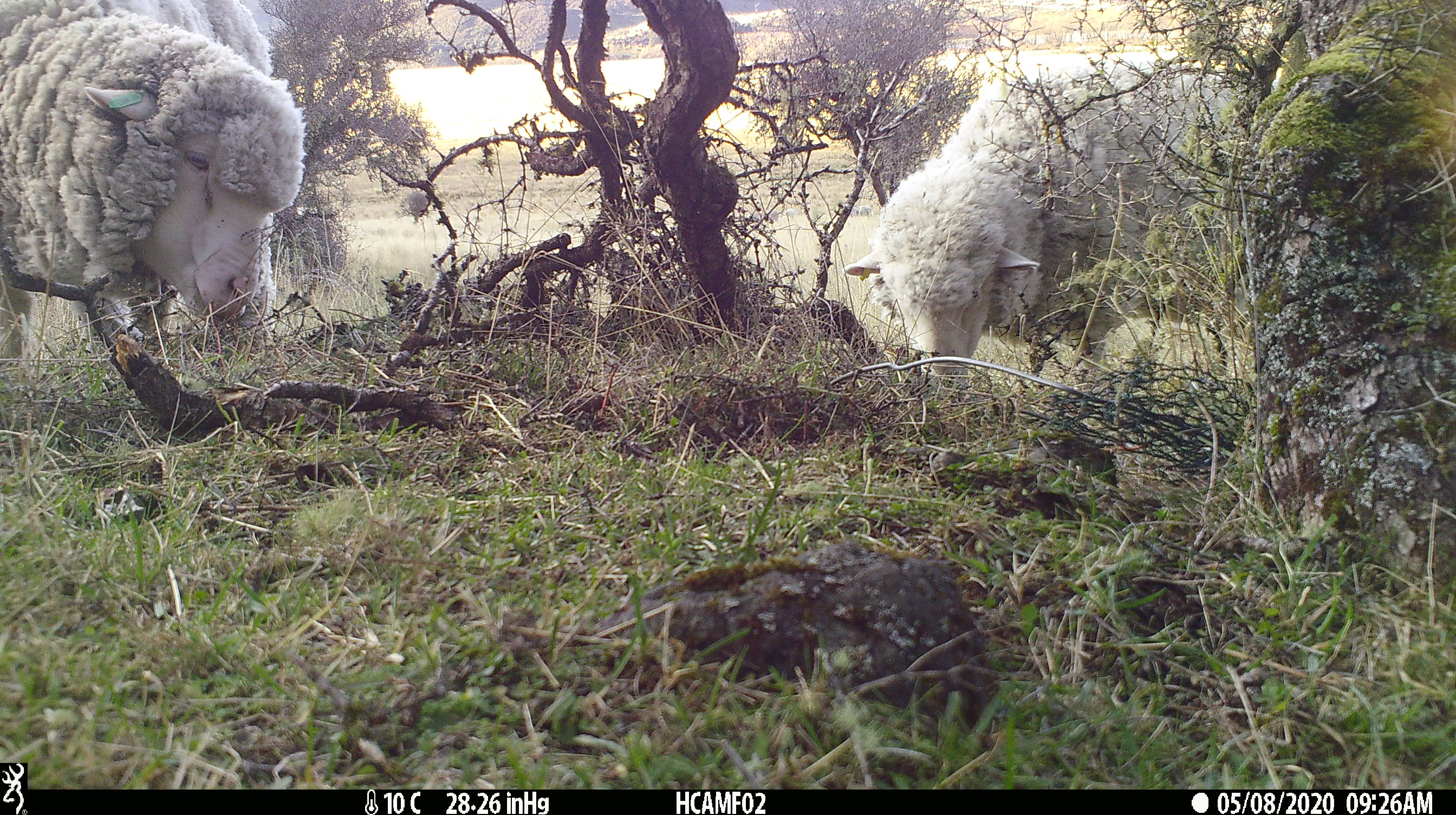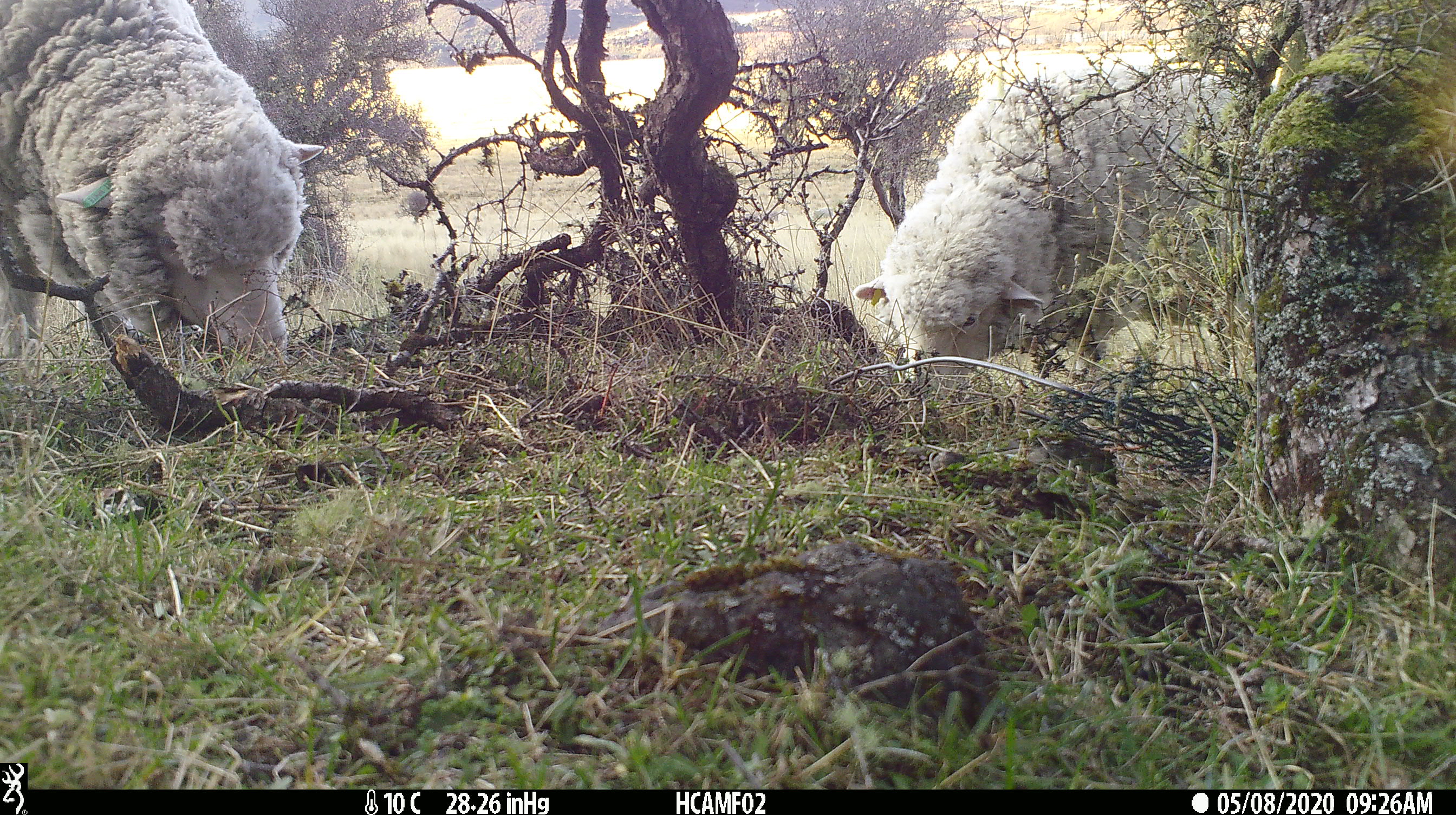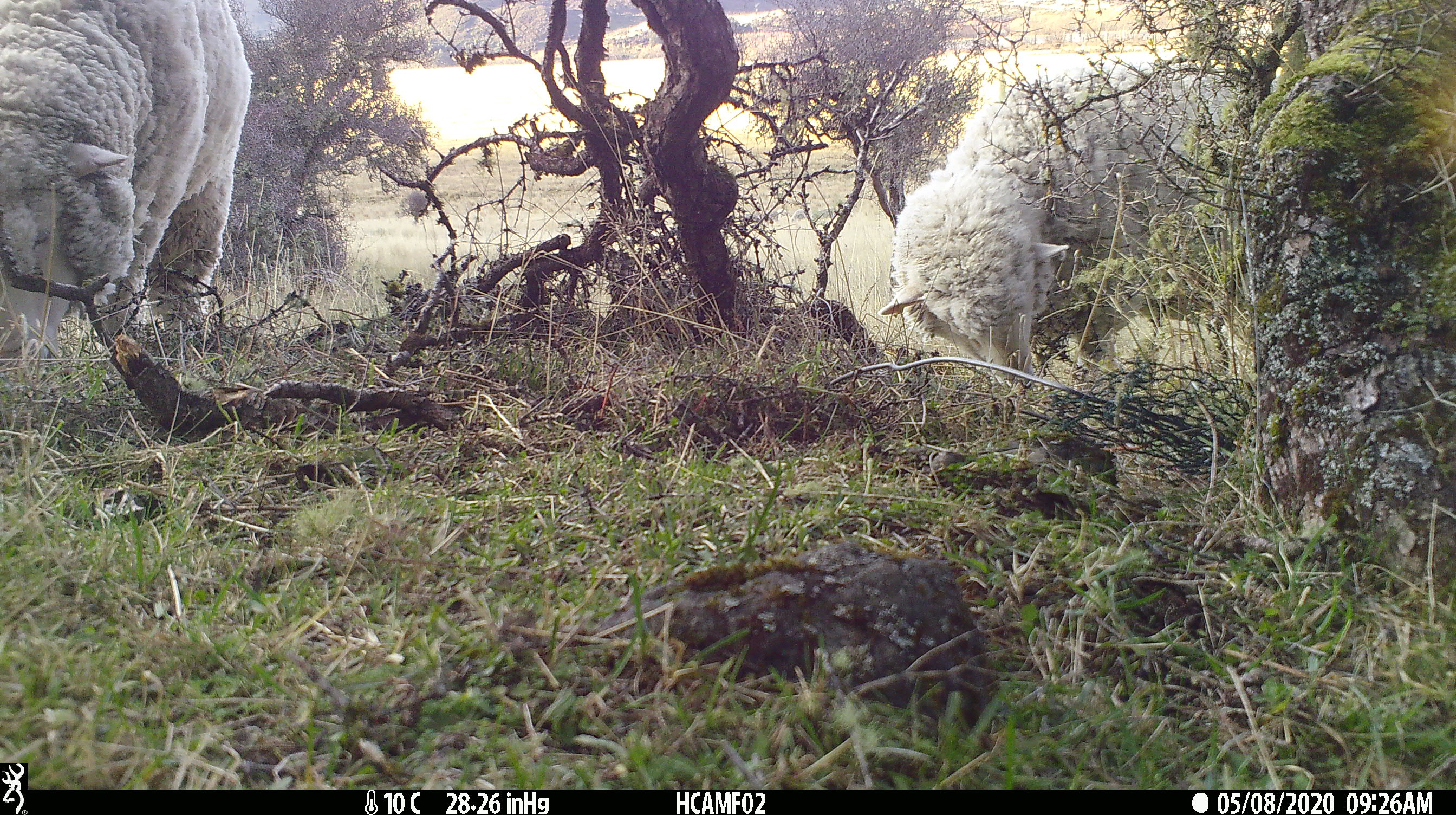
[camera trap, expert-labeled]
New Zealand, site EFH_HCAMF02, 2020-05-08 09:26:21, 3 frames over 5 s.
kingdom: Animalia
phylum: Chordata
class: Mammalia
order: Artiodactyla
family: Bovidae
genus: Ovis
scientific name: Ovis aries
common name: domestic sheep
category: sheep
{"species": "sheep (domestic sheep) (Ovis aries)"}